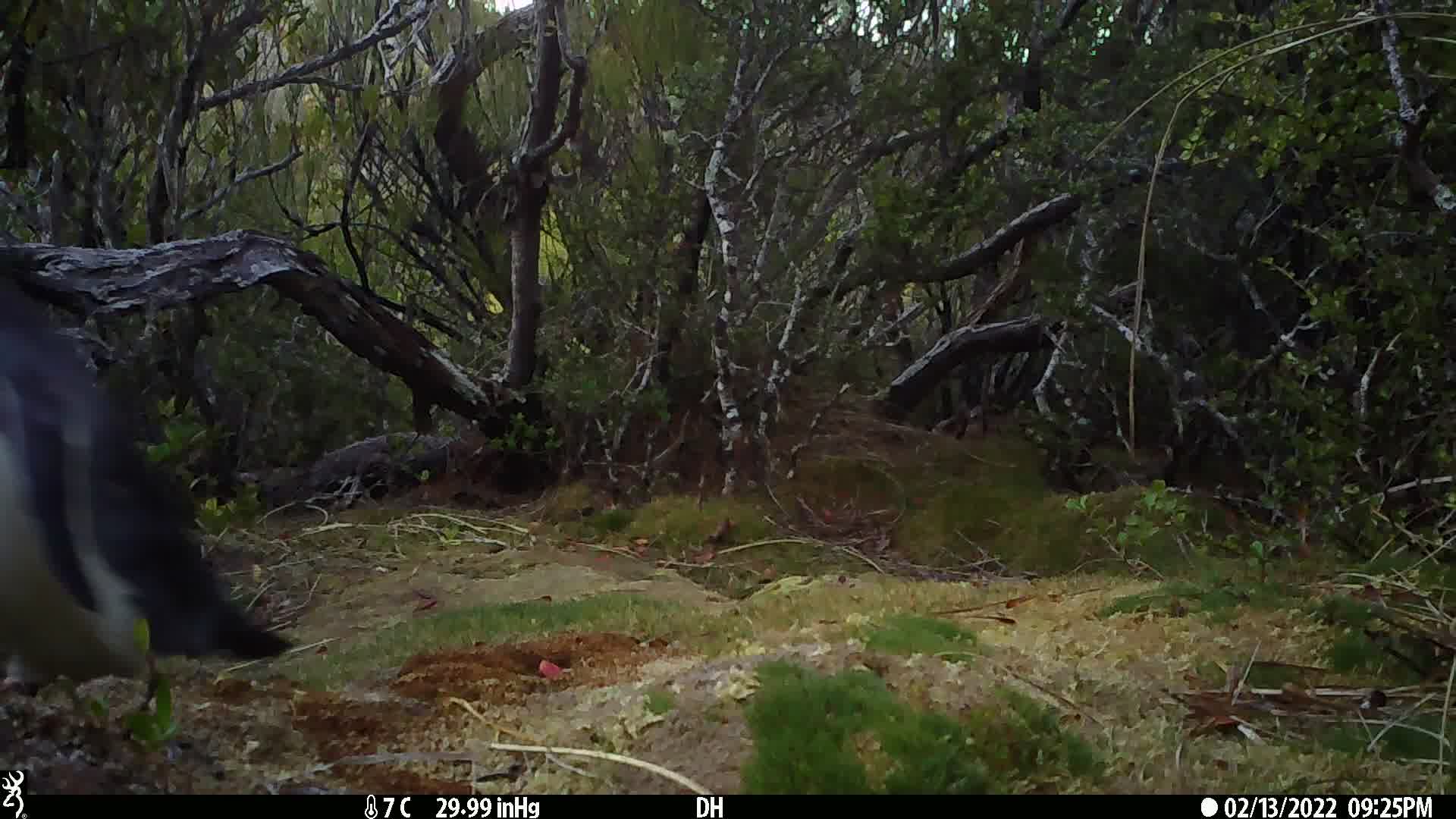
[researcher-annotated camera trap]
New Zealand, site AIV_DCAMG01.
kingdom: Animalia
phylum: Chordata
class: Aves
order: Sphenisciformes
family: Spheniscidae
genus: Megadyptes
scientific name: Megadyptes antipodes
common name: yellow-eyed penguin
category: yellow eyed penguin